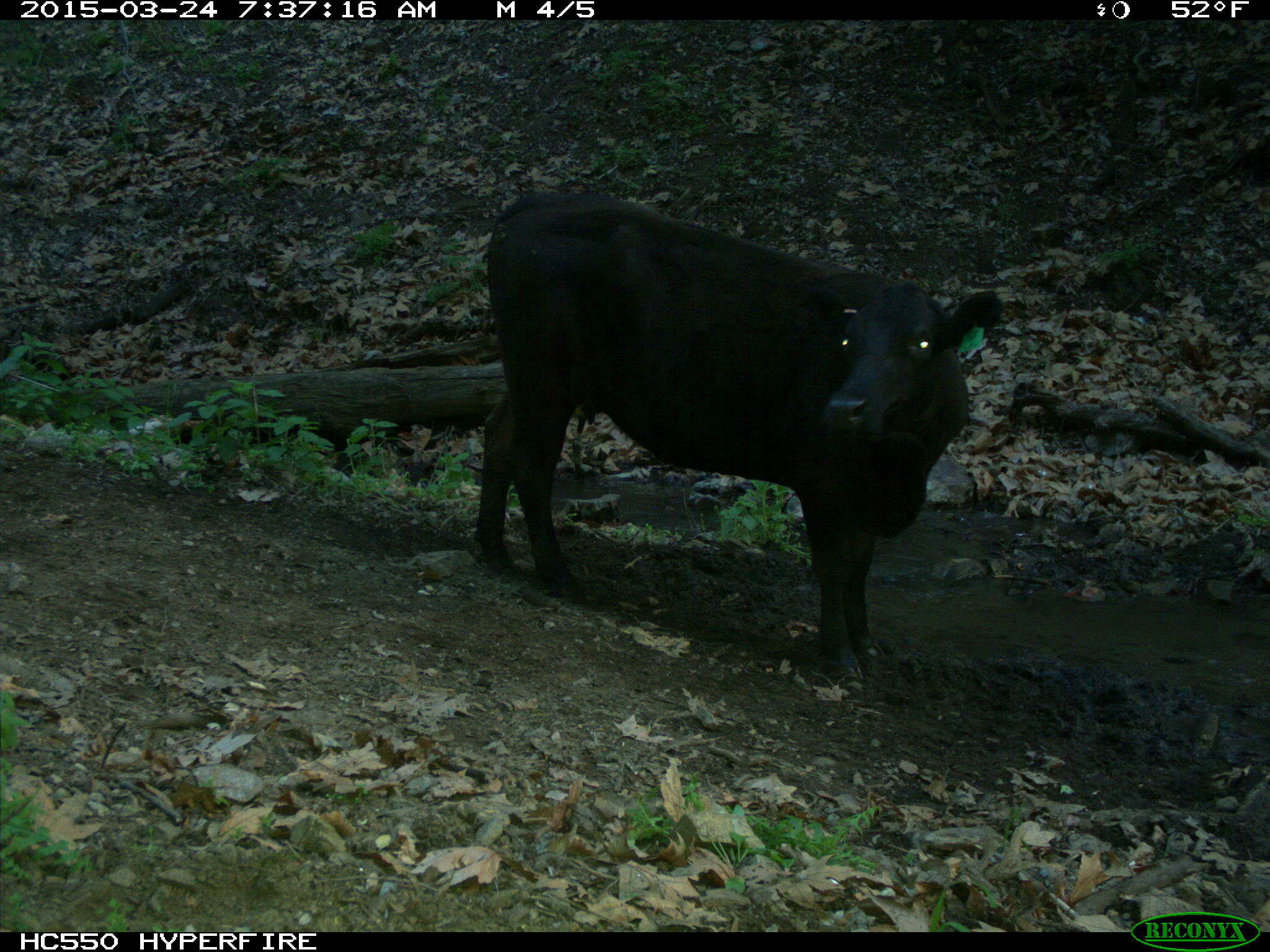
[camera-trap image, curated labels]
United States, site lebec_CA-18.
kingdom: Animalia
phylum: Chordata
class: Mammalia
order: Artiodactyla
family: Bovidae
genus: Bos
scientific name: Bos taurus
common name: domestic cow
Bos taurus (domestic cow).